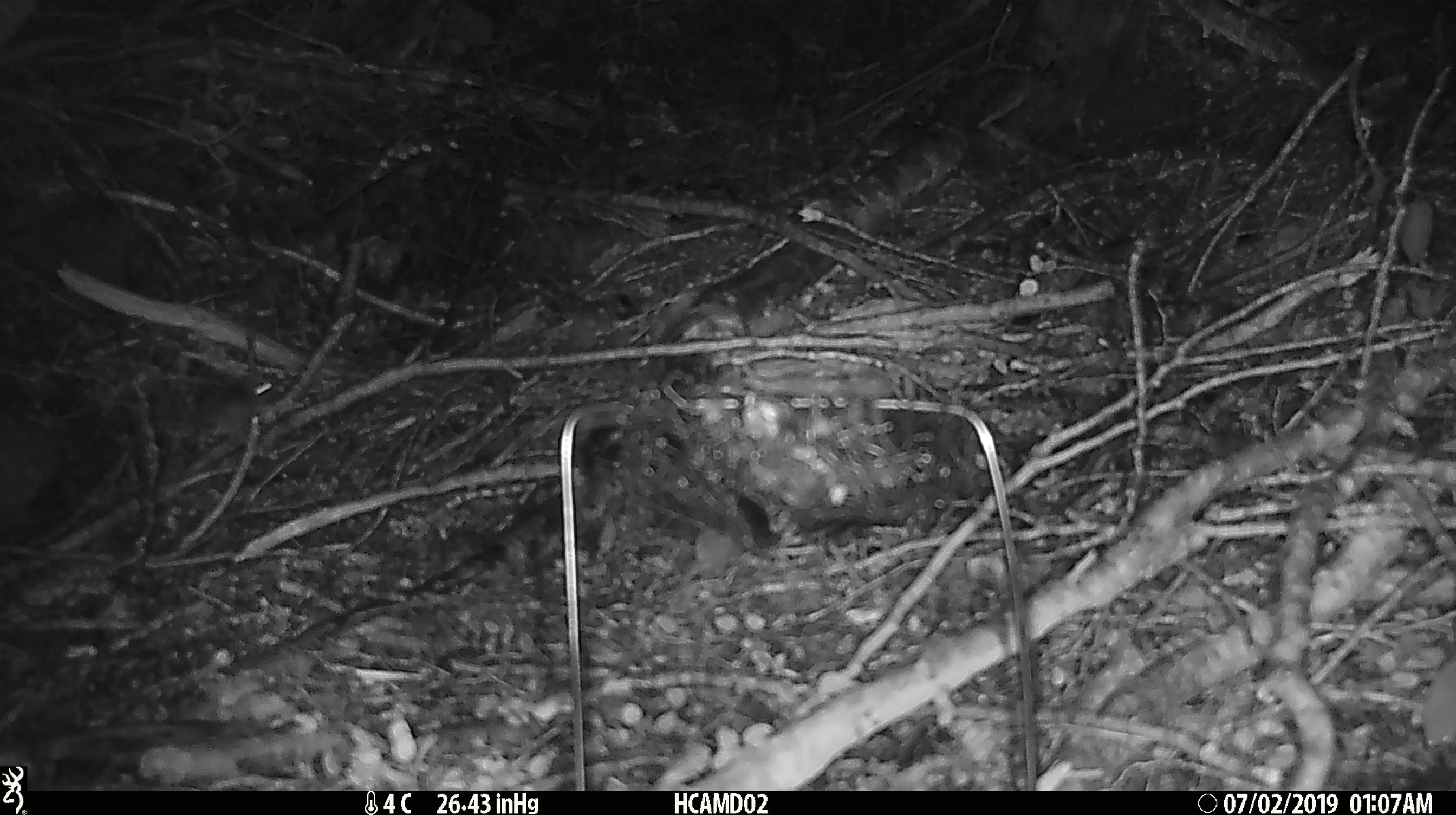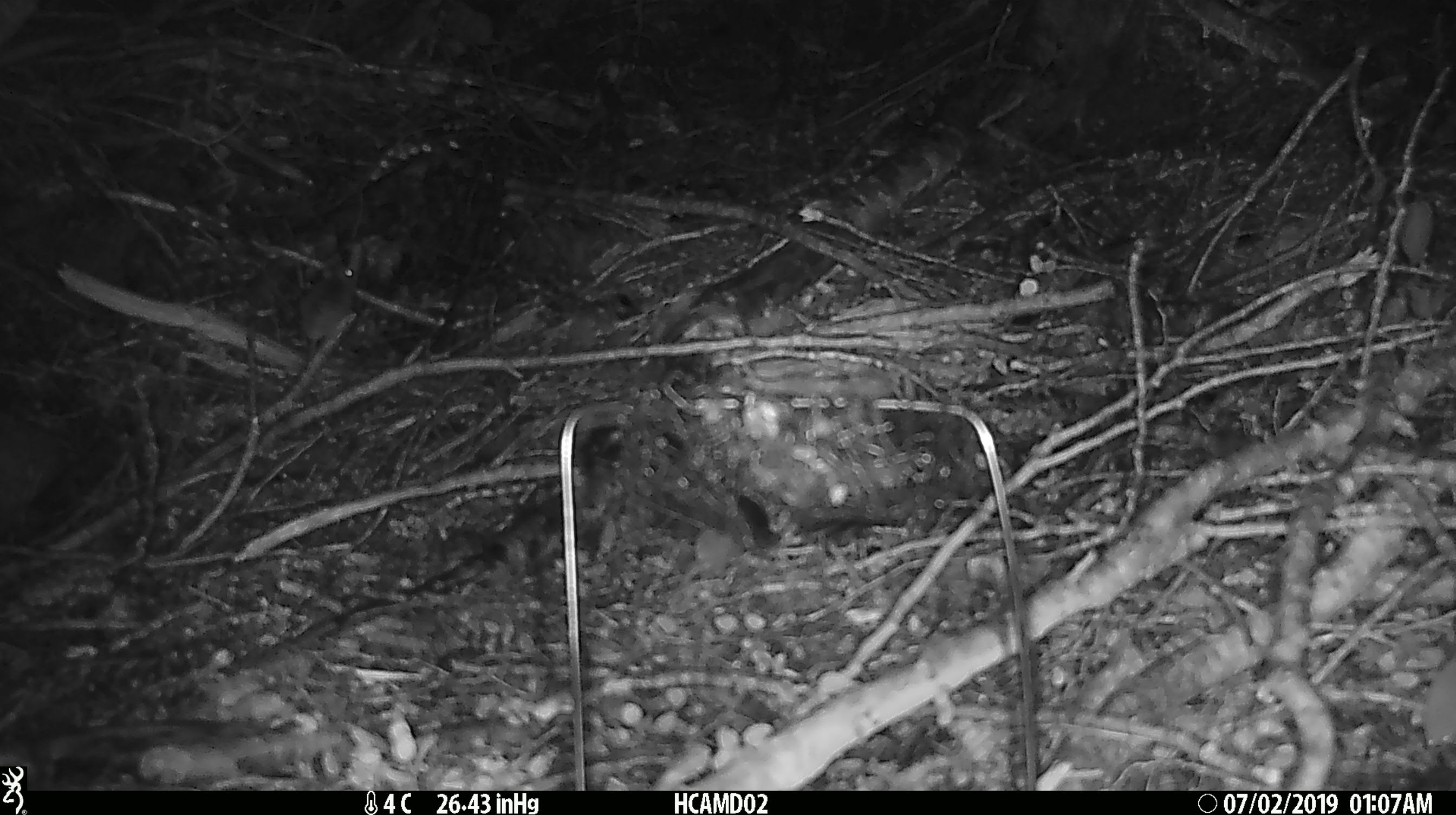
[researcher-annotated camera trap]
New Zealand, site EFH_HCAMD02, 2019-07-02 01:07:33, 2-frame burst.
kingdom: Animalia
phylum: Chordata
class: Mammalia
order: Rodentia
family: Muridae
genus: Mus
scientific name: Mus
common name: mouse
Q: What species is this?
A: Mouse (Mus).